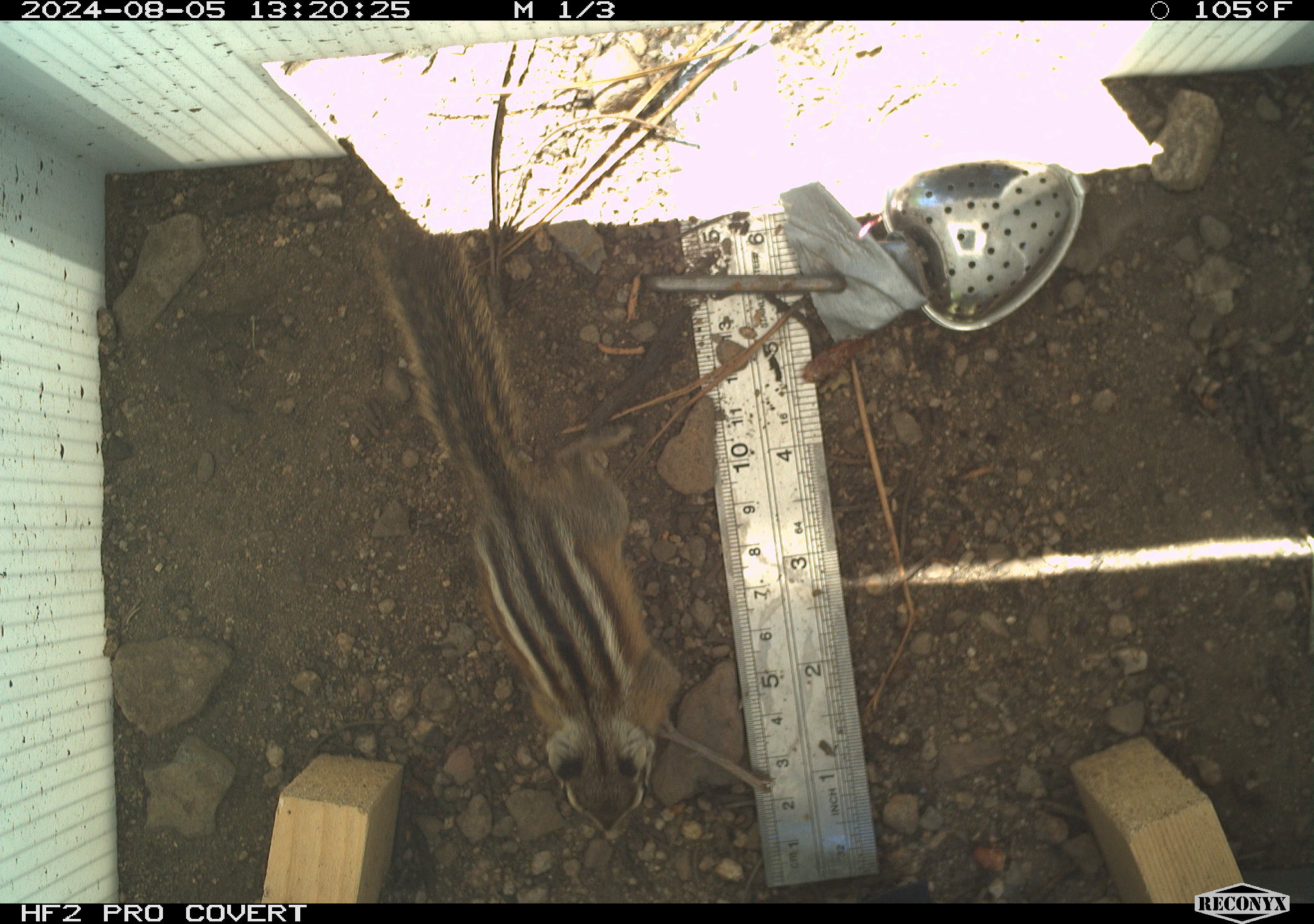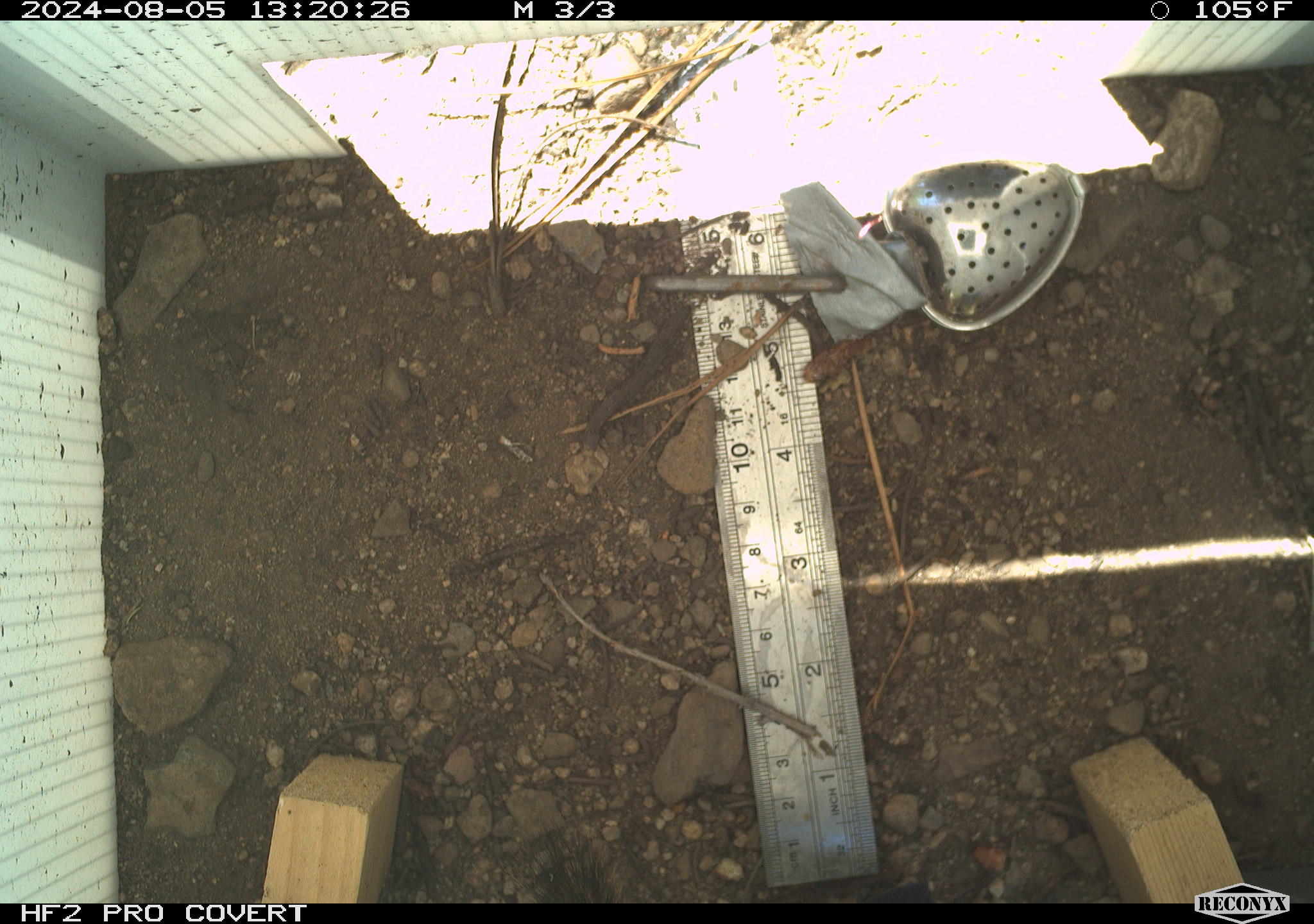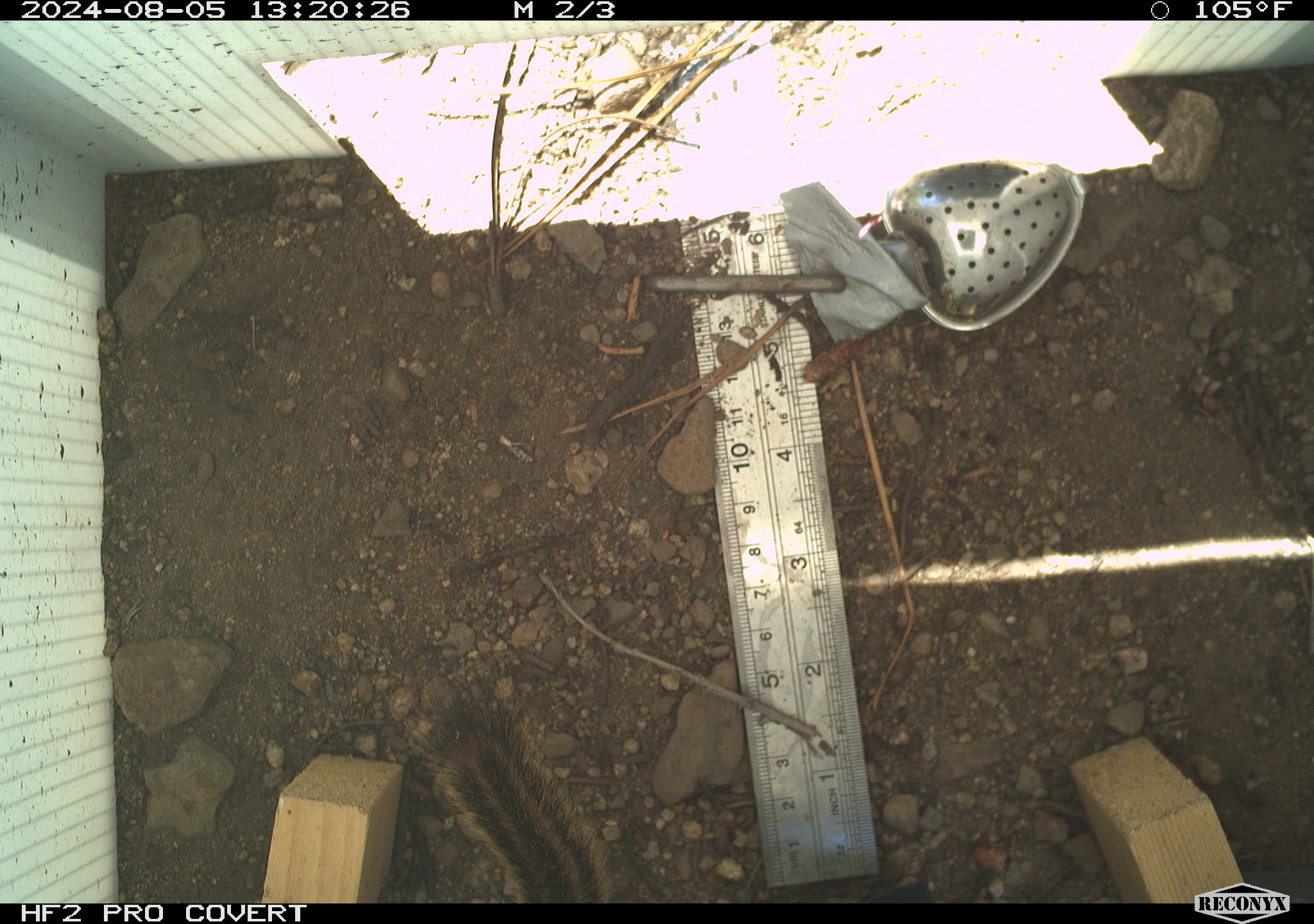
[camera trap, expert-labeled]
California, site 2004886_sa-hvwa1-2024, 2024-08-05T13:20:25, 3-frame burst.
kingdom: Animalia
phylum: Chordata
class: Mammalia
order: Rodentia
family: Sciuridae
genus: Neotamias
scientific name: Neotamias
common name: western chipmunks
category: neotamias species